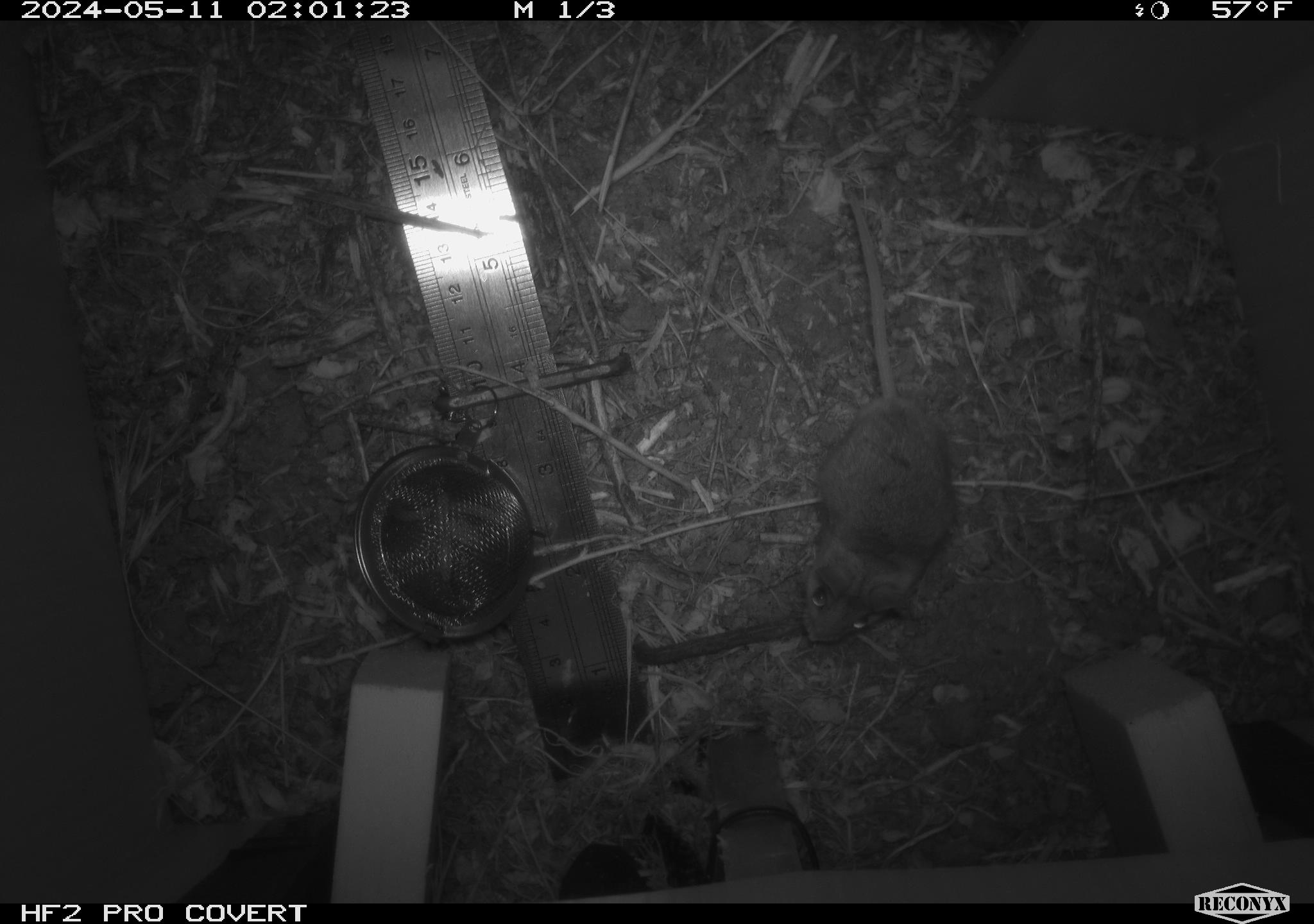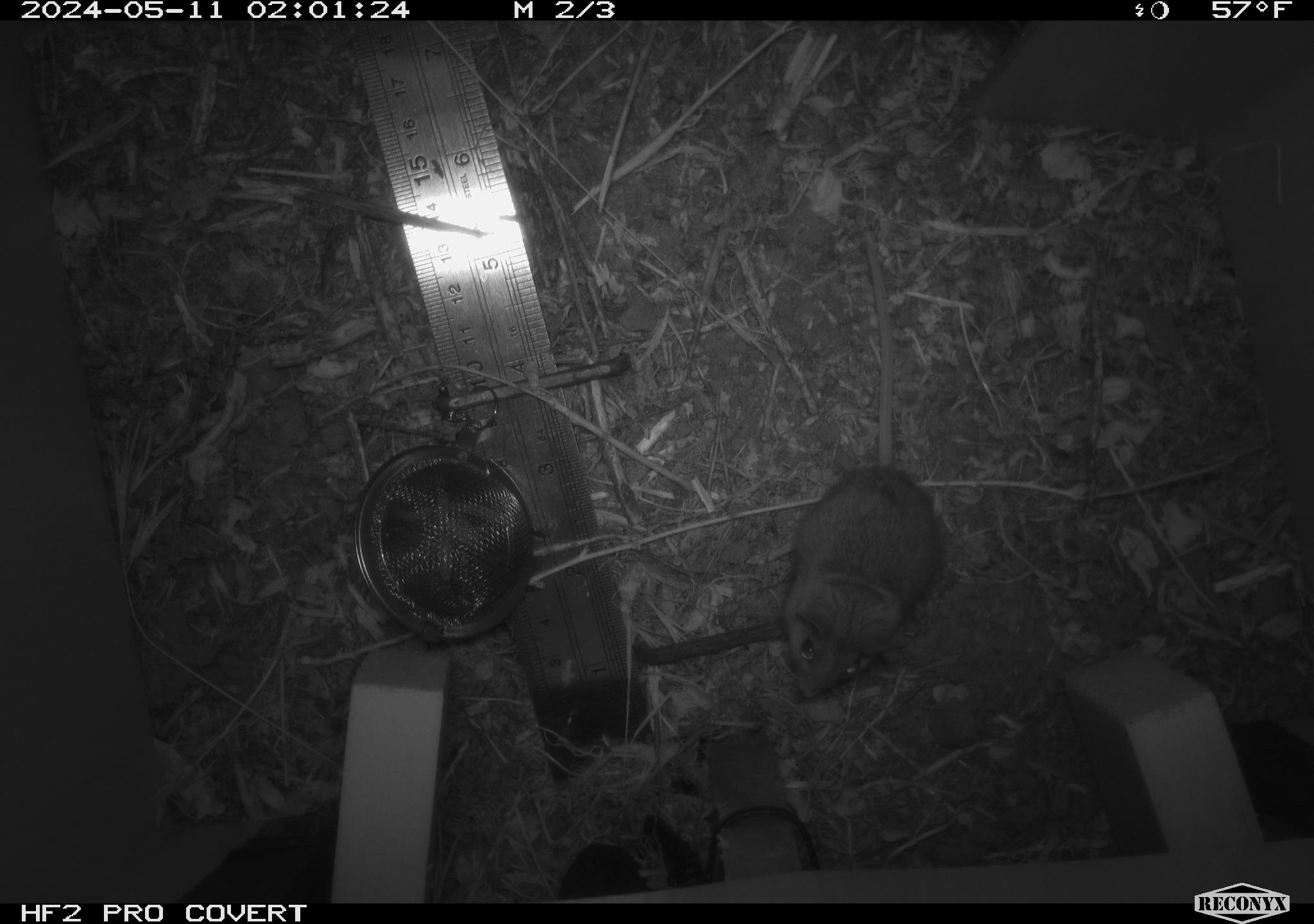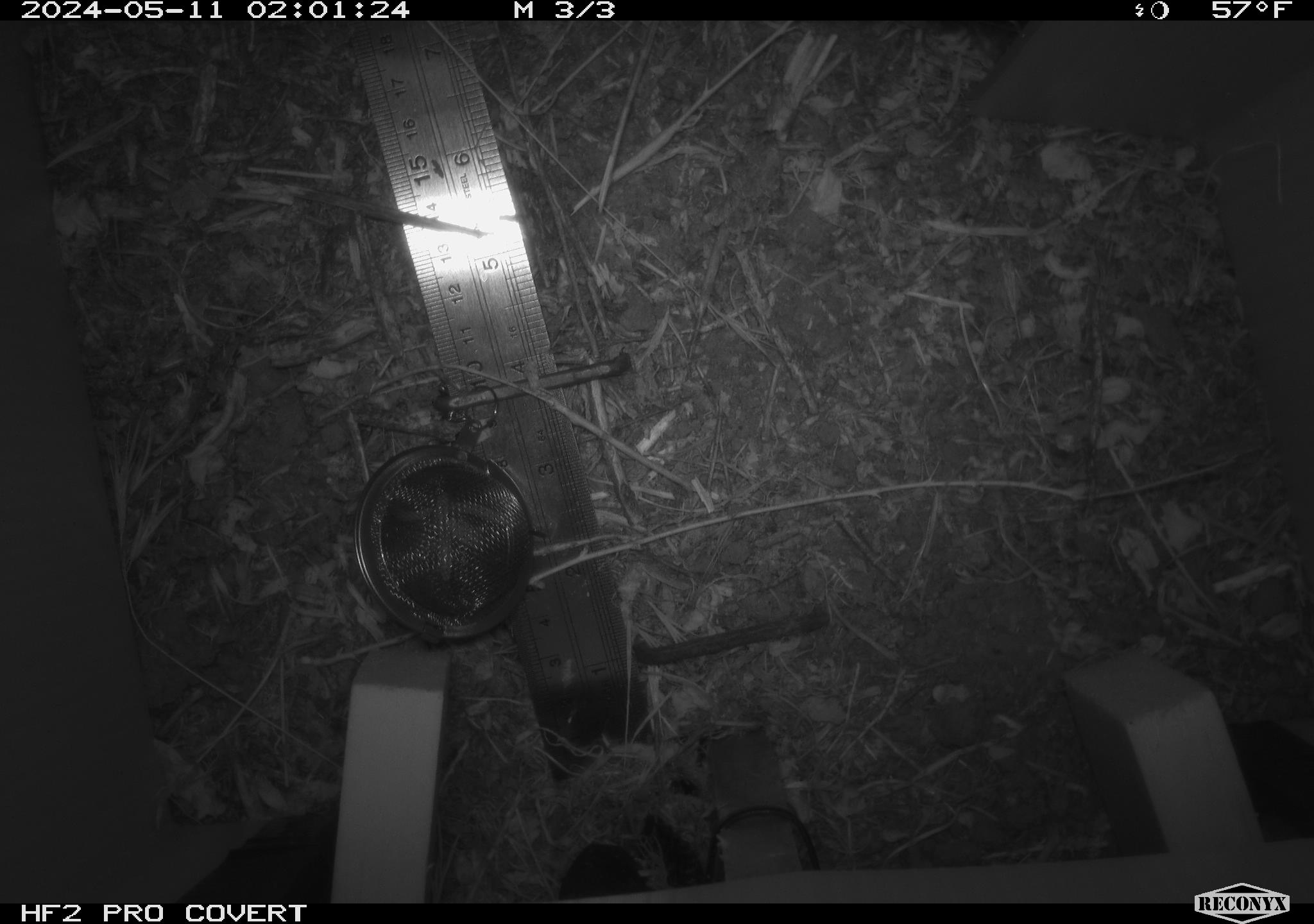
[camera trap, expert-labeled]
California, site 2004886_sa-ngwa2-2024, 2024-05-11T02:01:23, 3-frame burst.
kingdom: Animalia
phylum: Chordata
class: Mammalia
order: Rodentia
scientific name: Rodentia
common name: mouse species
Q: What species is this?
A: Mouse species (Rodentia).